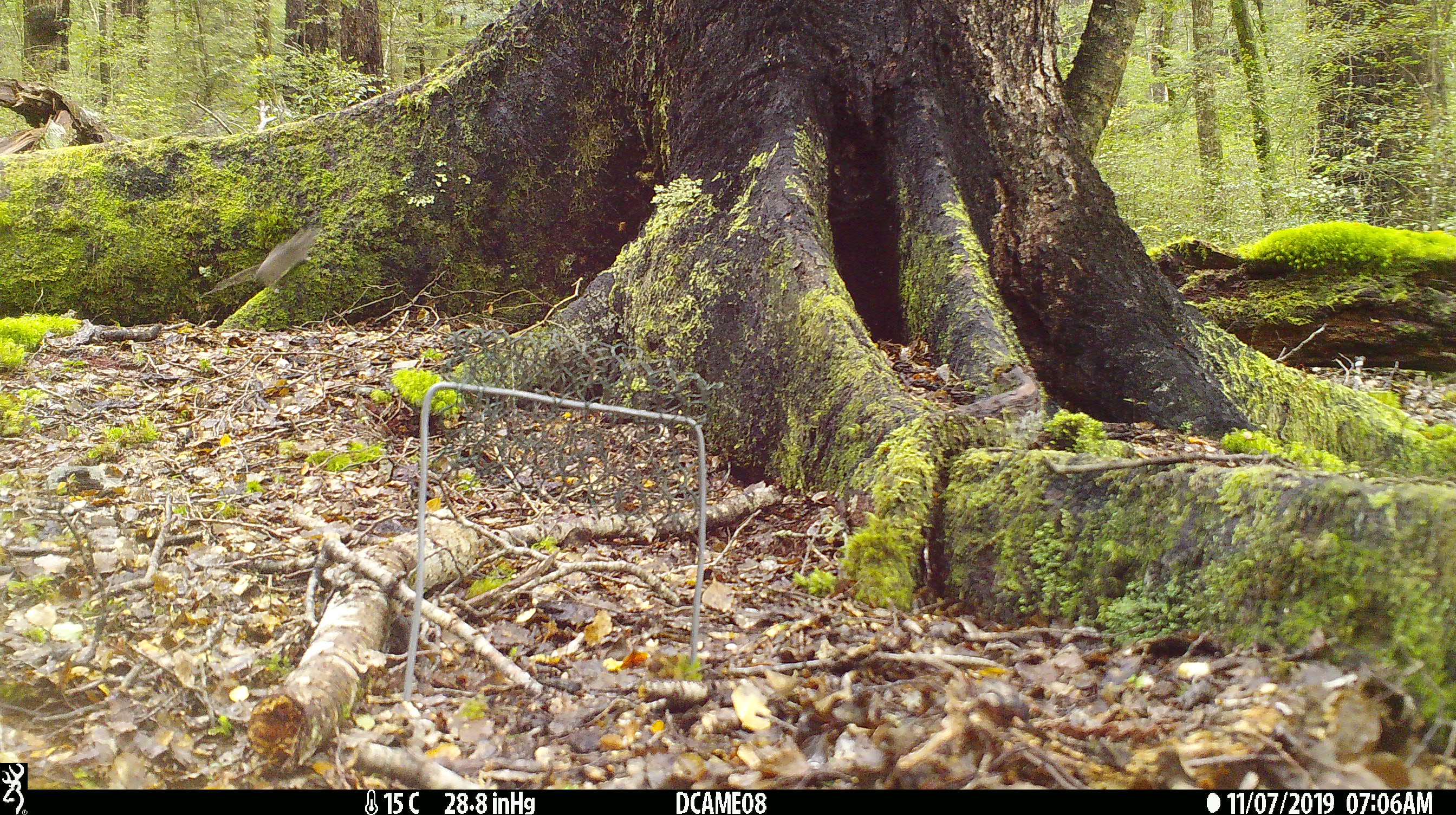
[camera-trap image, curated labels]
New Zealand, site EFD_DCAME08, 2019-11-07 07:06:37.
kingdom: Animalia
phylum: Chordata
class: Mammalia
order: Rodentia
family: Muridae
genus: Mus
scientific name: Mus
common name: mouse